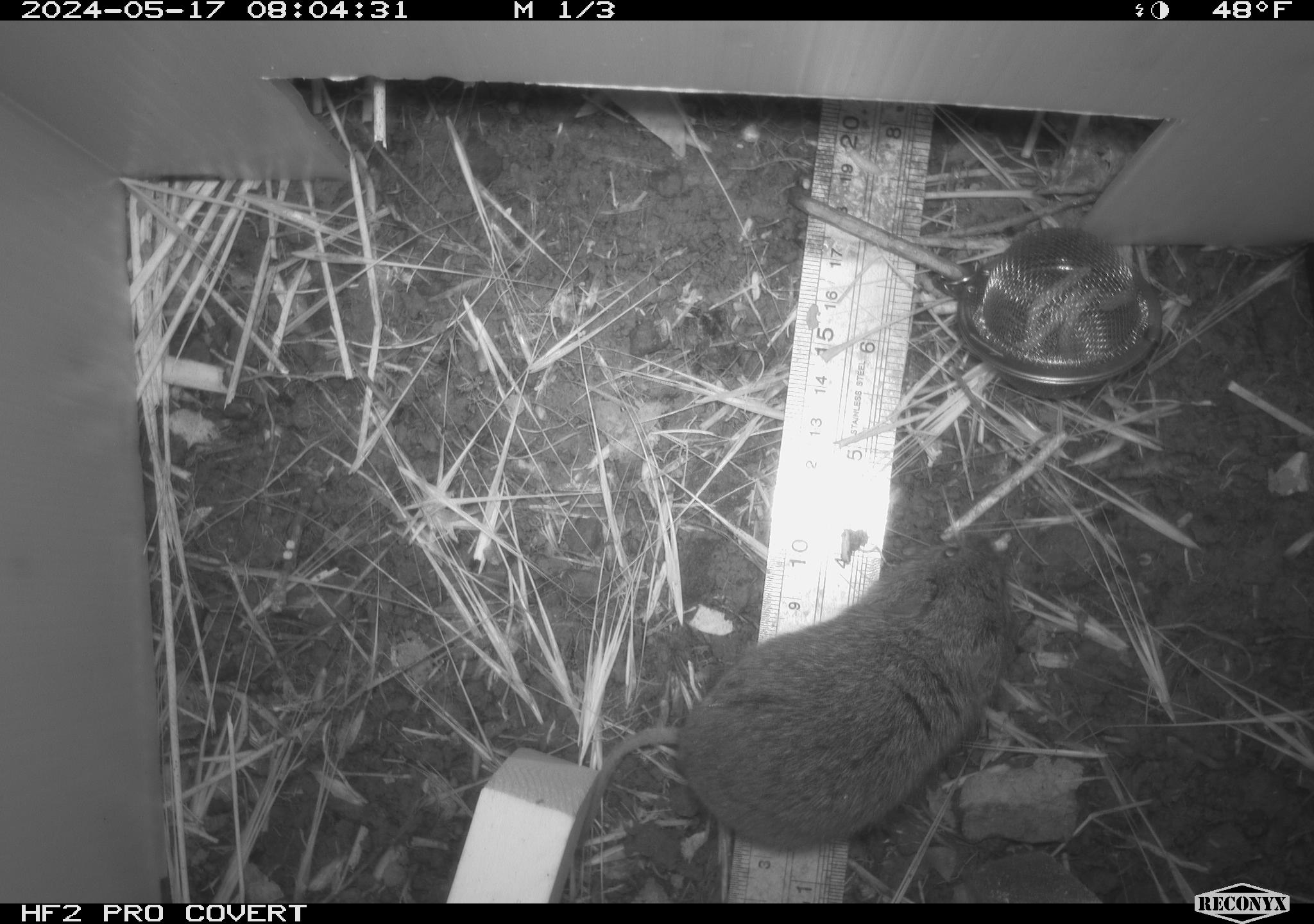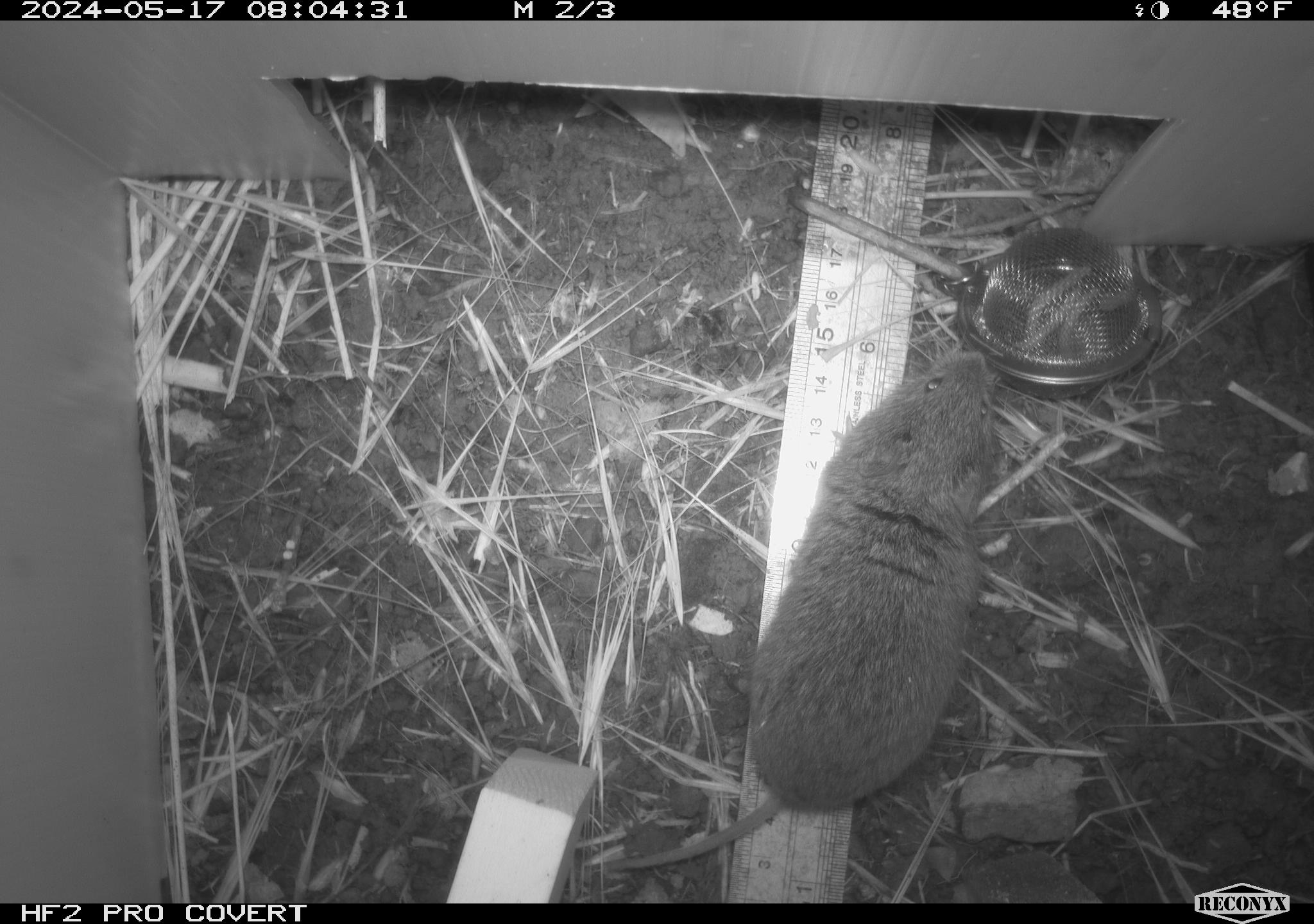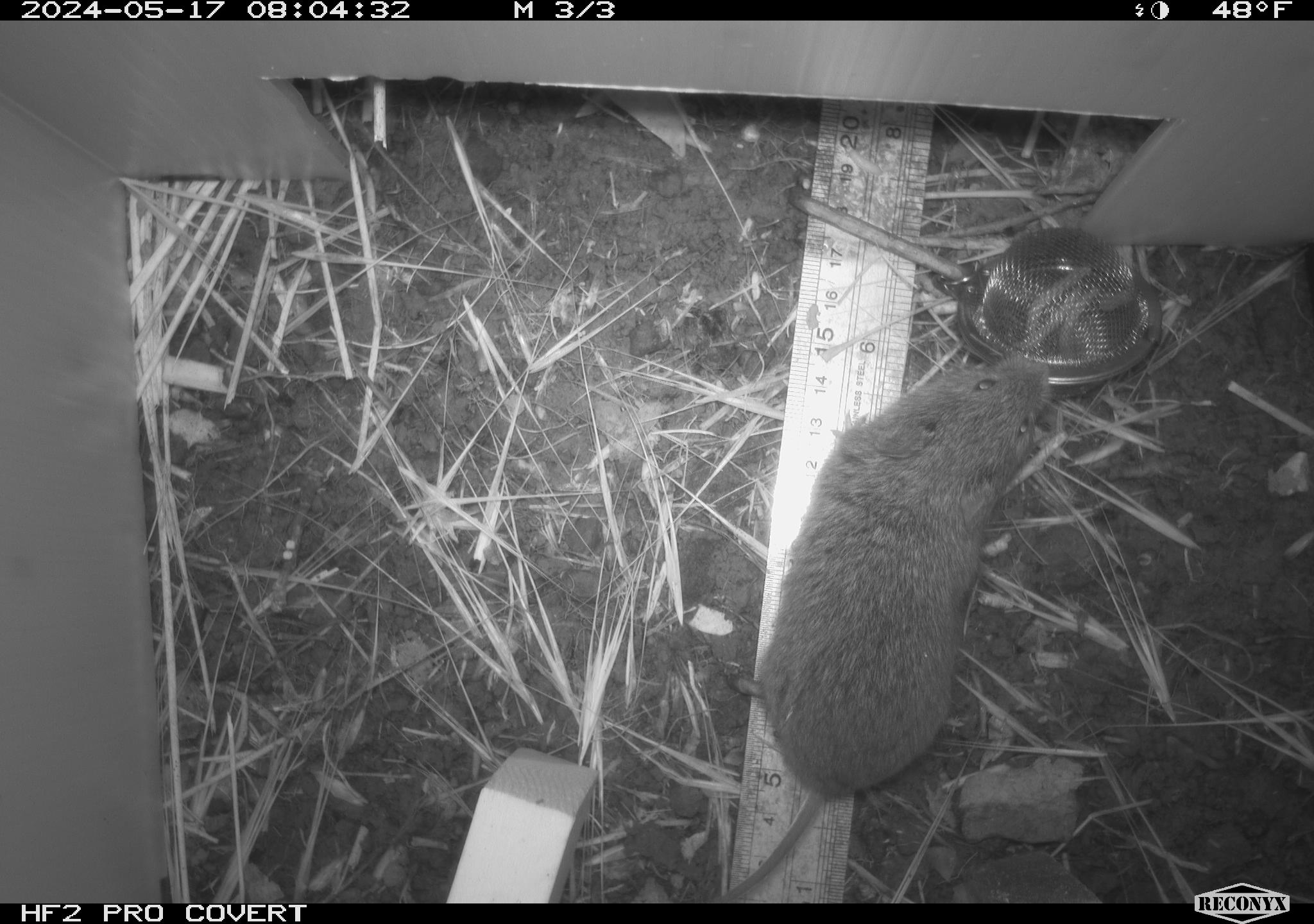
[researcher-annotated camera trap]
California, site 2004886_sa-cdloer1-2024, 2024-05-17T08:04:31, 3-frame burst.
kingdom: Animalia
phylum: Chordata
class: Mammalia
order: Rodentia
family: Cricetidae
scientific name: Arvicolinae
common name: voles, lemmings, and muskrats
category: arvicolinae subfamily